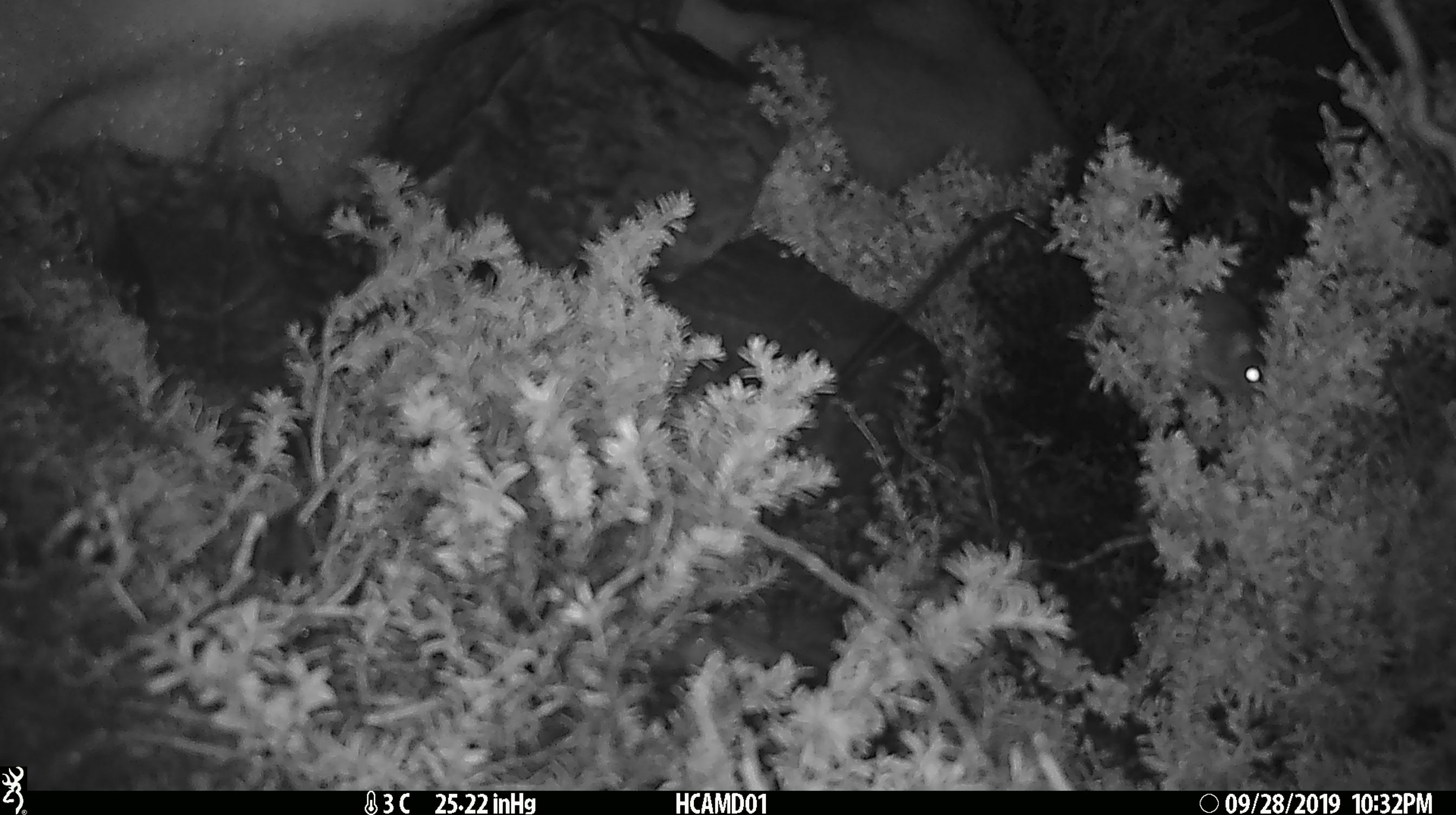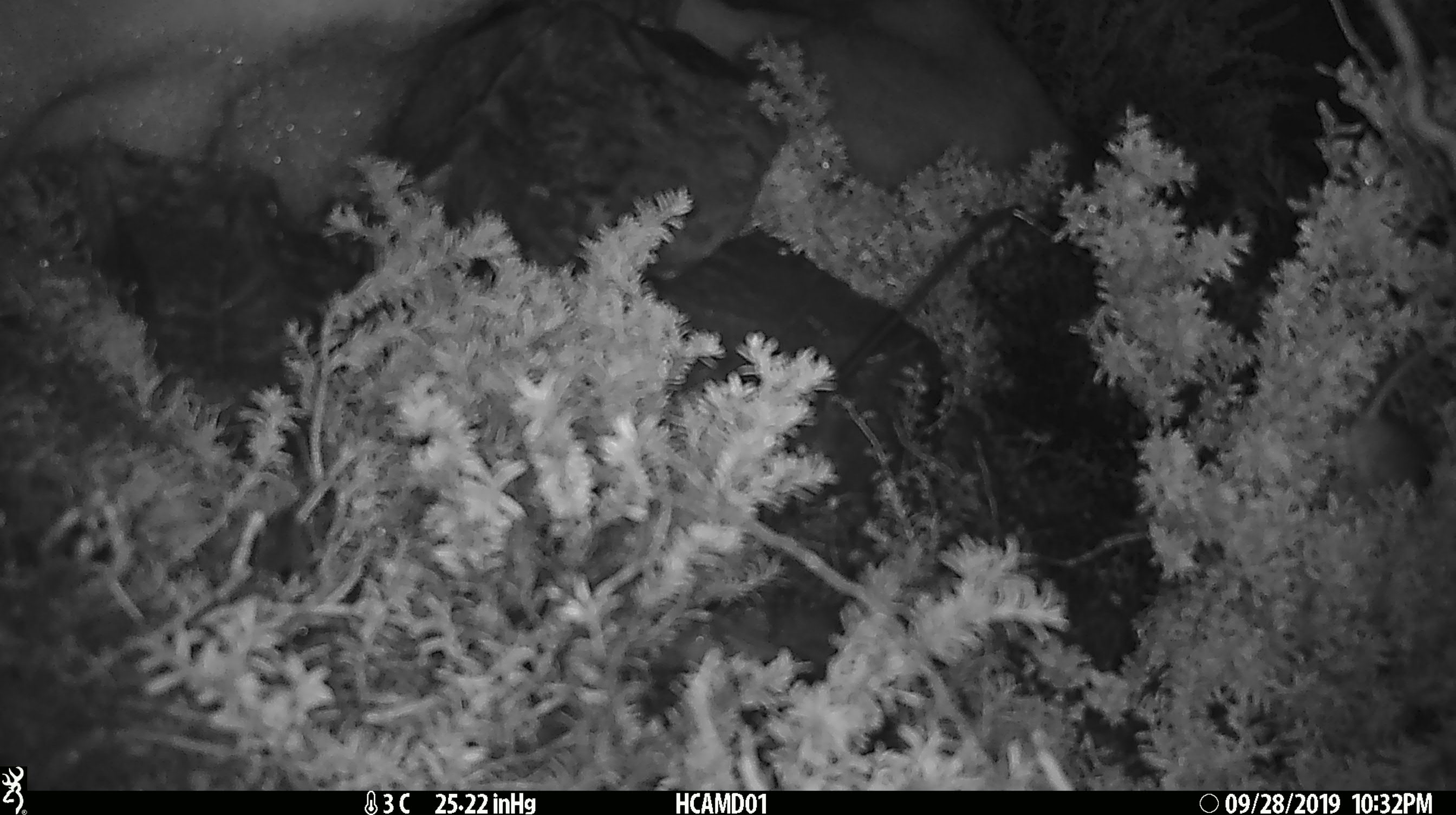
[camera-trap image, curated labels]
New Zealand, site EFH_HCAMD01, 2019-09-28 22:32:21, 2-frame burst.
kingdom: Animalia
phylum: Chordata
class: Mammalia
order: Rodentia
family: Muridae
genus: Mus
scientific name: Mus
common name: mouse